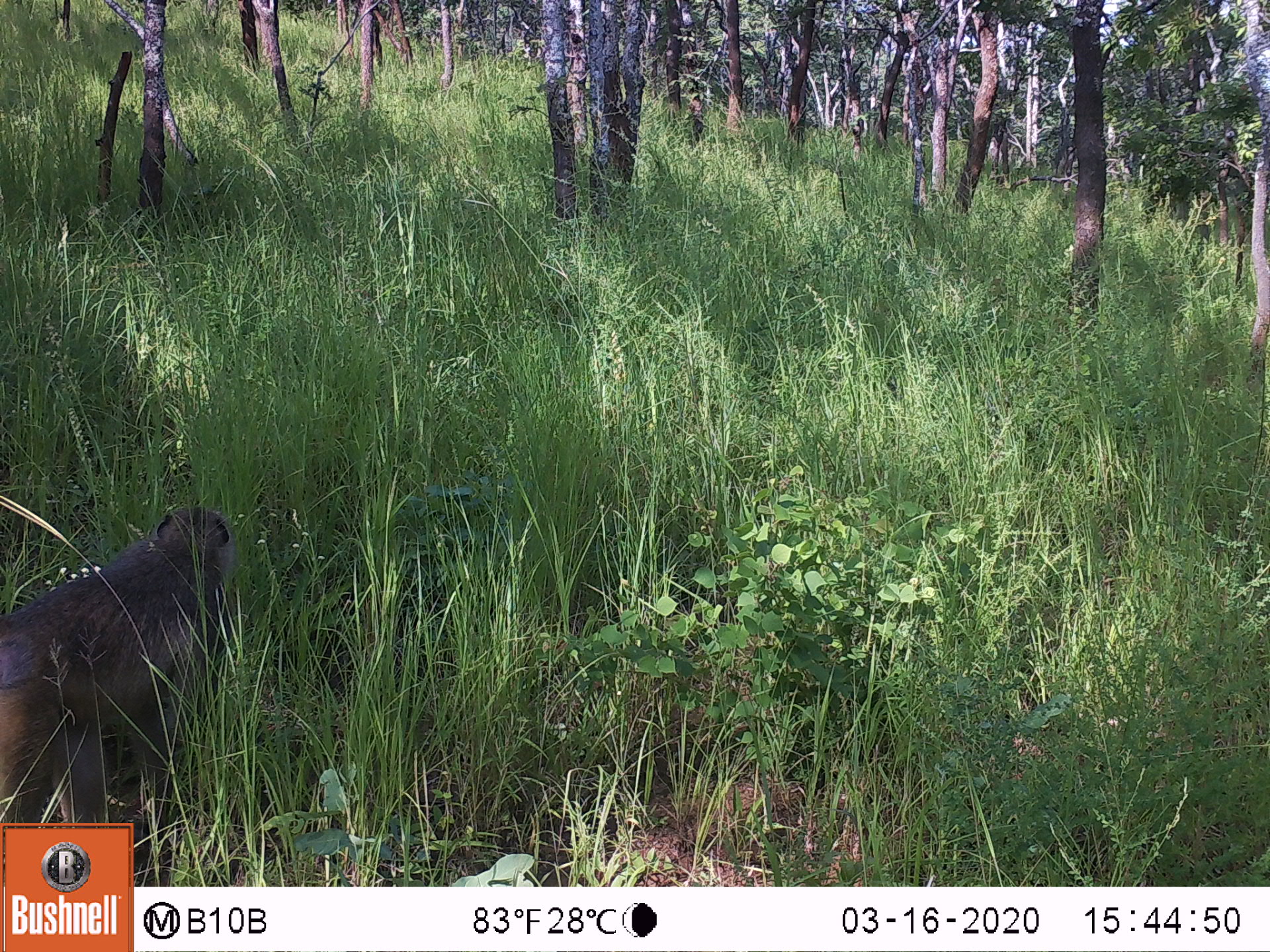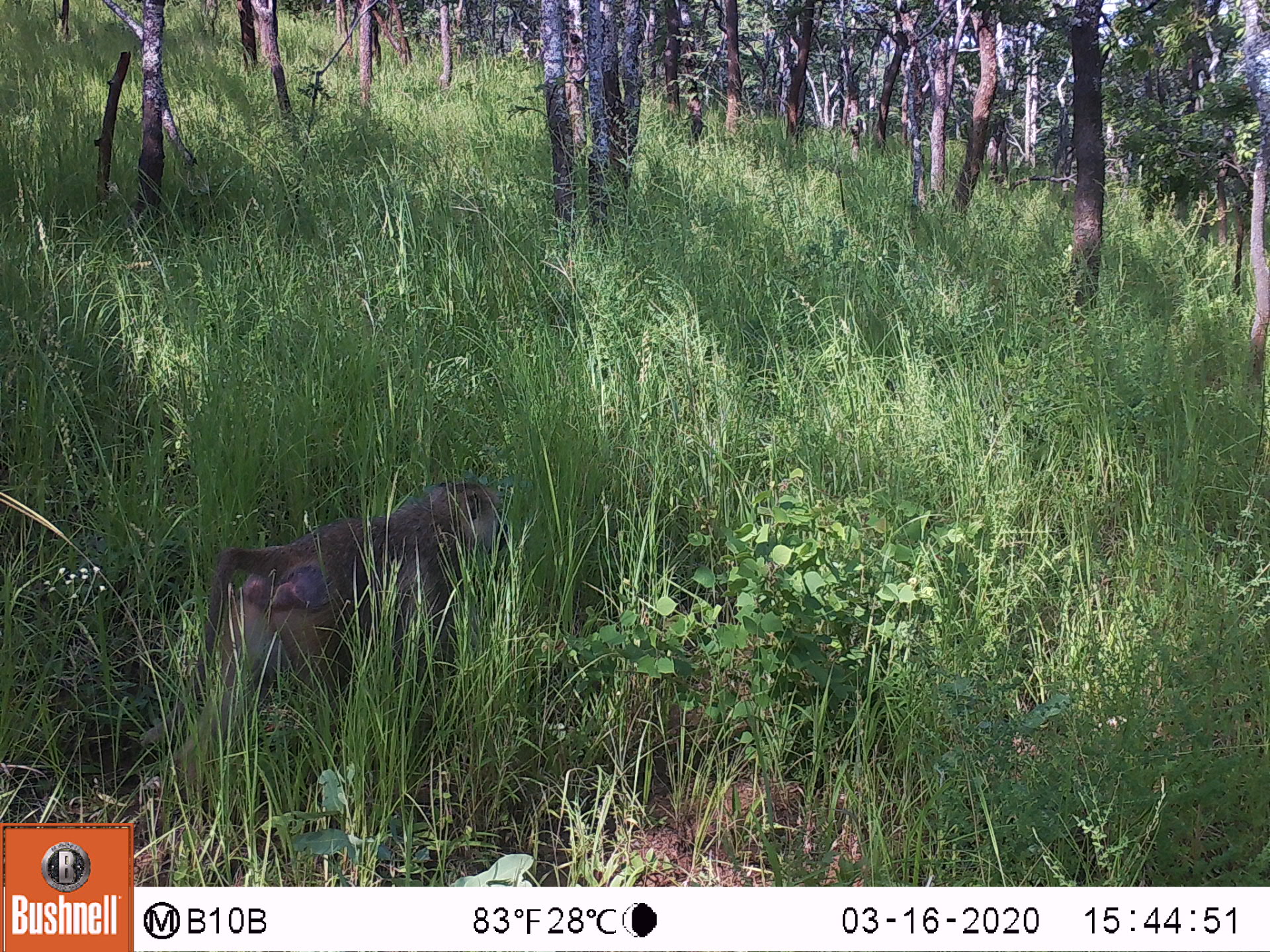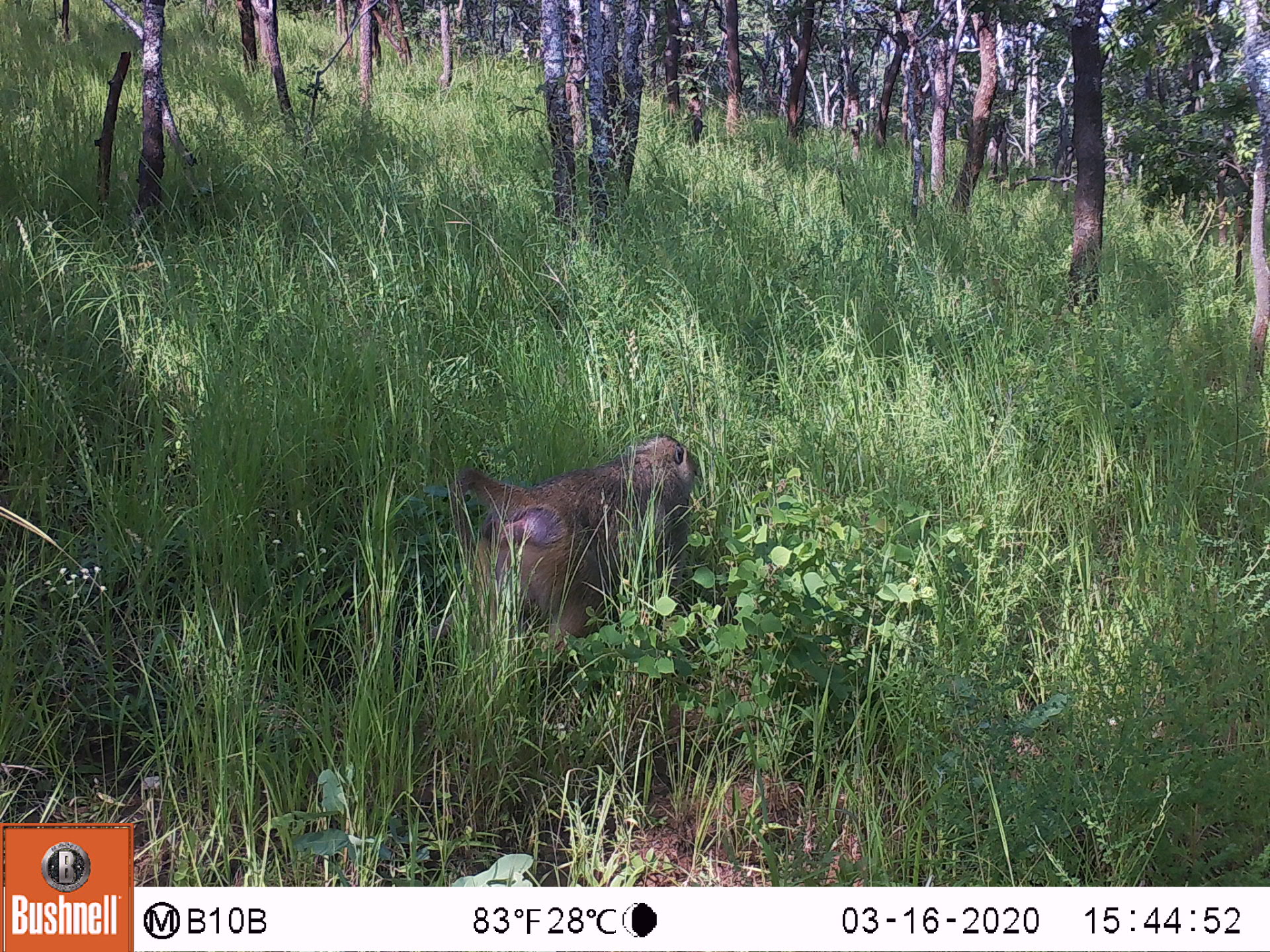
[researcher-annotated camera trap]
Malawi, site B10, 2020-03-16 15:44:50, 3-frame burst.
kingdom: Animalia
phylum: Chordata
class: Mammalia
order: Primates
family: Cercopithecidae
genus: Papio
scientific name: Papio cynocephalus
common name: yellow baboon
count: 1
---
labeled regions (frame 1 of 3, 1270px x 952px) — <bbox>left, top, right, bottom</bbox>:
yellow baboon: <bbox>2, 496, 233, 818</bbox>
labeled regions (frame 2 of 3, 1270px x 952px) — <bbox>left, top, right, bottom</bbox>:
yellow baboon: <bbox>180, 476, 514, 759</bbox>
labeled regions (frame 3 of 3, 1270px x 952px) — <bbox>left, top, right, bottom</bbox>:
yellow baboon: <bbox>435, 422, 708, 670</bbox>